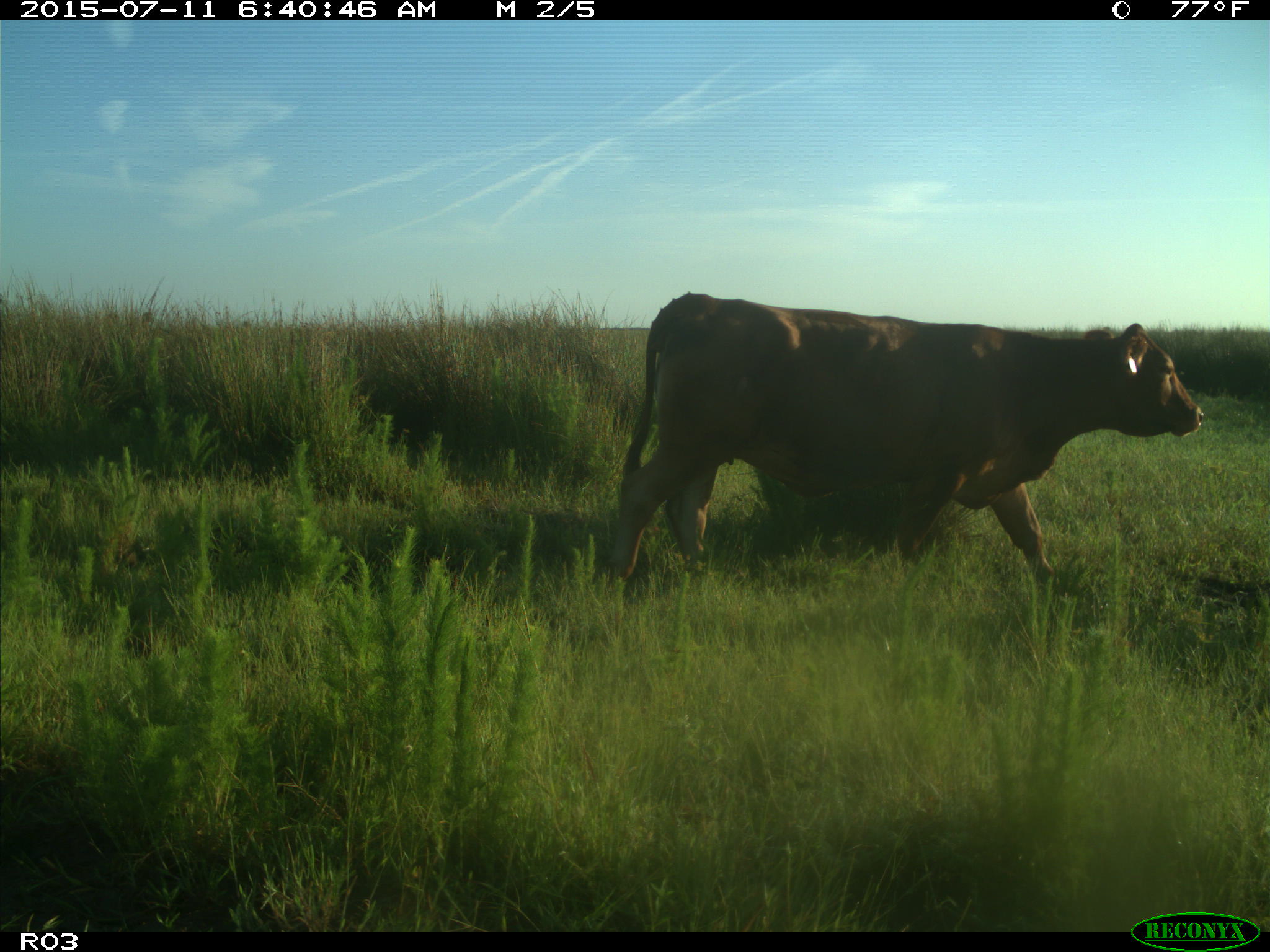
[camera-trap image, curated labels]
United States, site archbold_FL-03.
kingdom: Animalia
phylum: Chordata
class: Mammalia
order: Artiodactyla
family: Bovidae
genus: Bos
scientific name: Bos taurus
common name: domestic cow